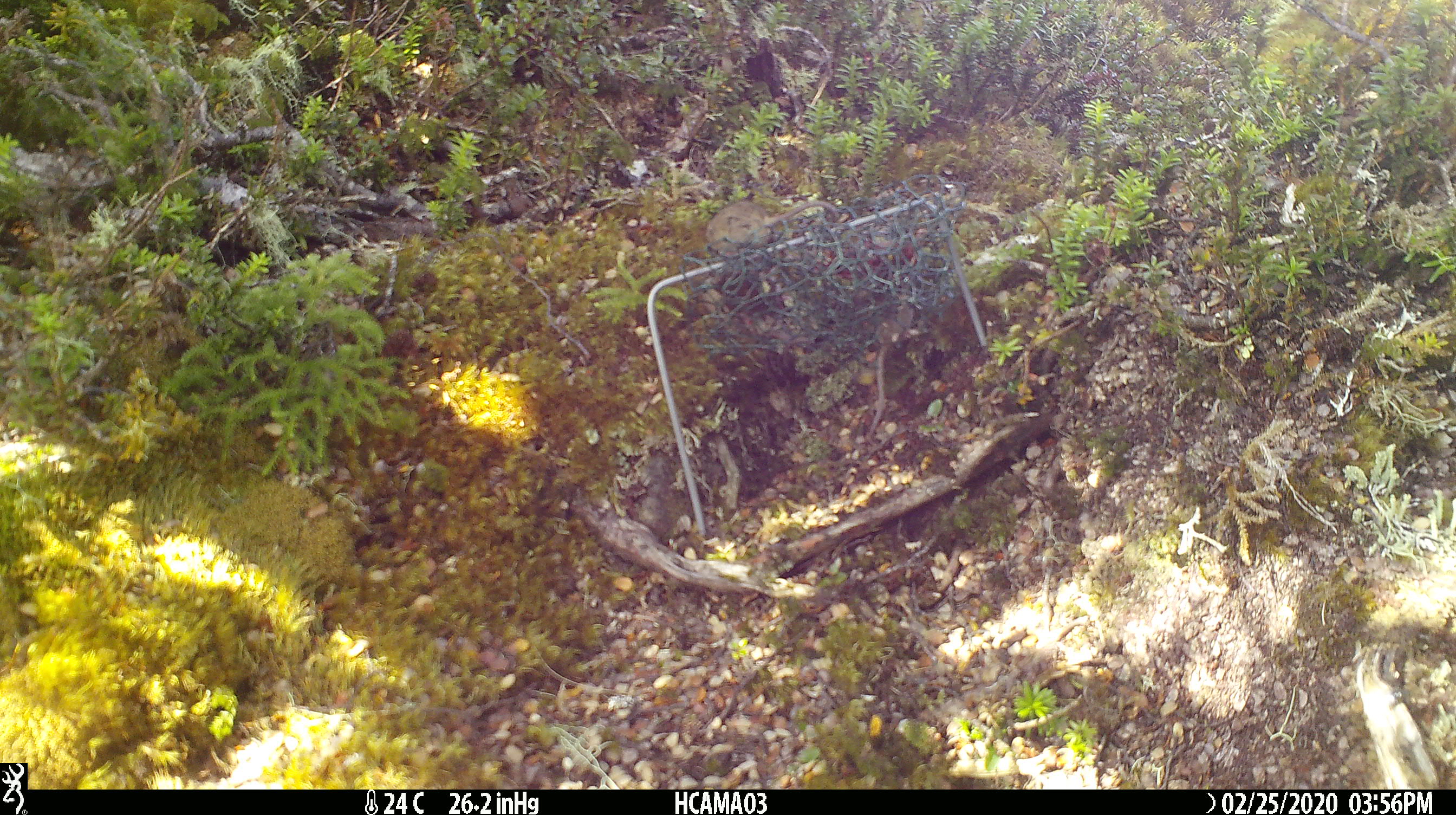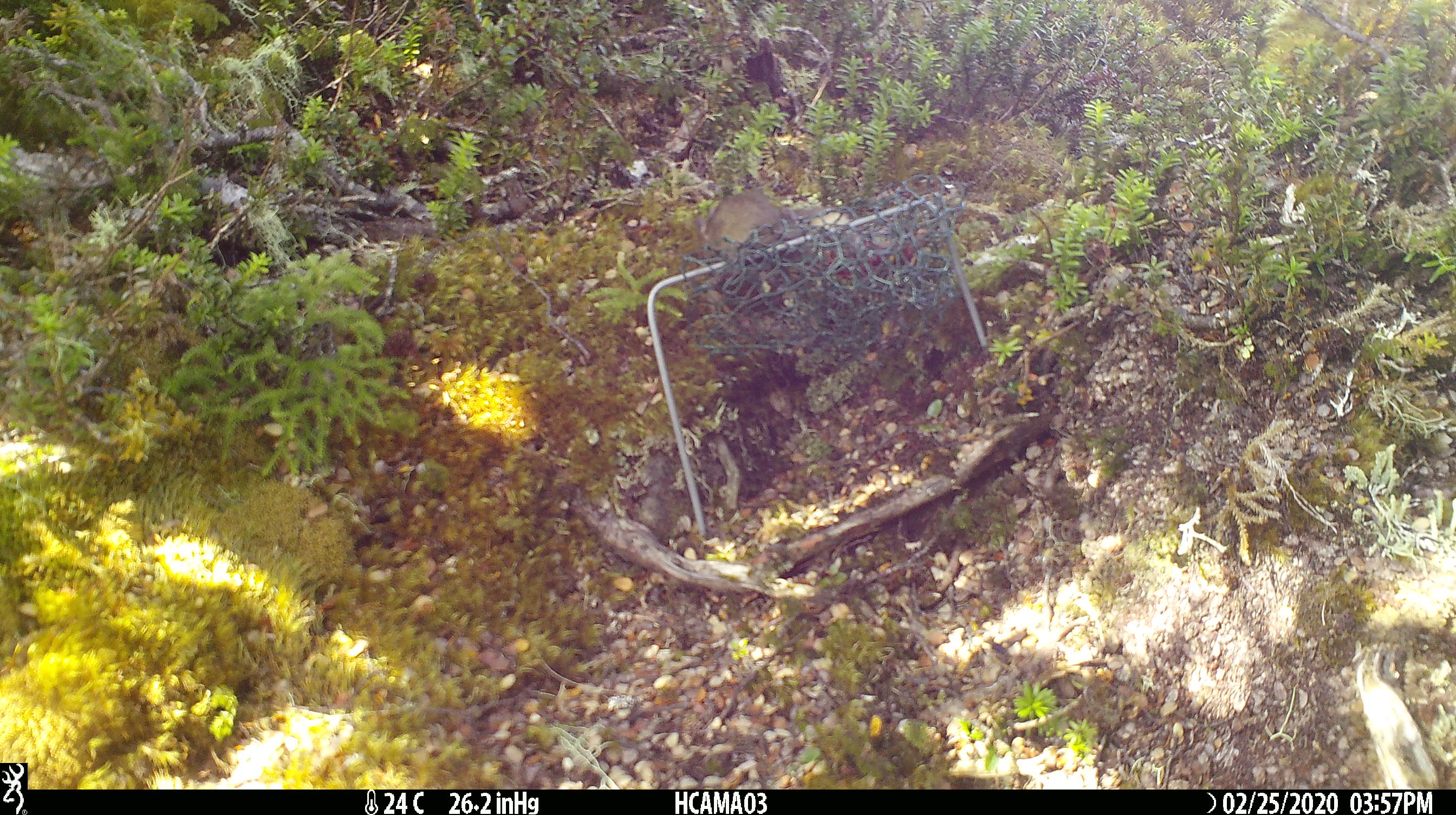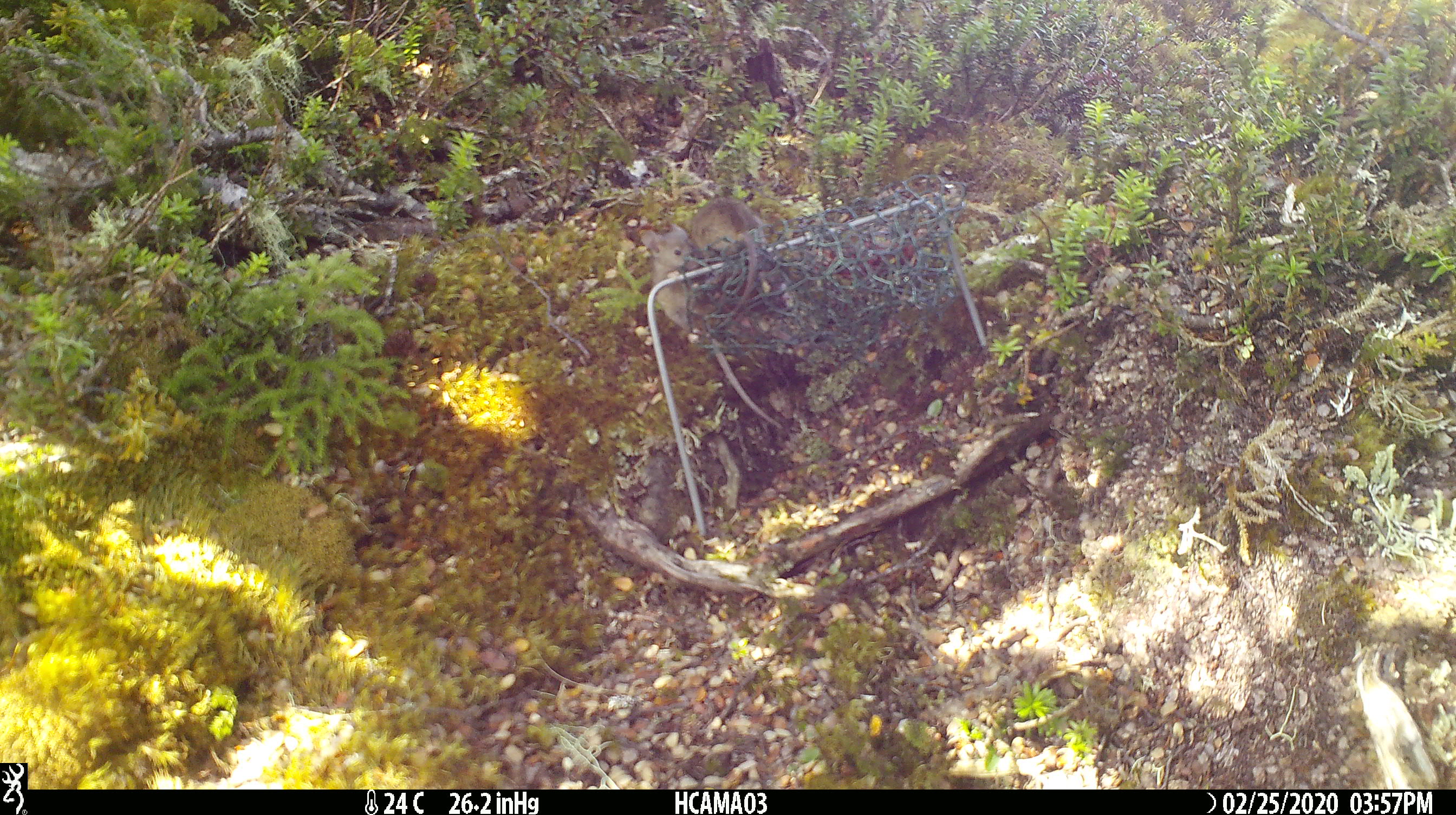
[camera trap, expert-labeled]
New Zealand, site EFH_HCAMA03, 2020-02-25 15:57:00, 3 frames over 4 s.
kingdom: Animalia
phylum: Chordata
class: Mammalia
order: Rodentia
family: Muridae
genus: Mus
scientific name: Mus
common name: mouse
Mouse (Mus).